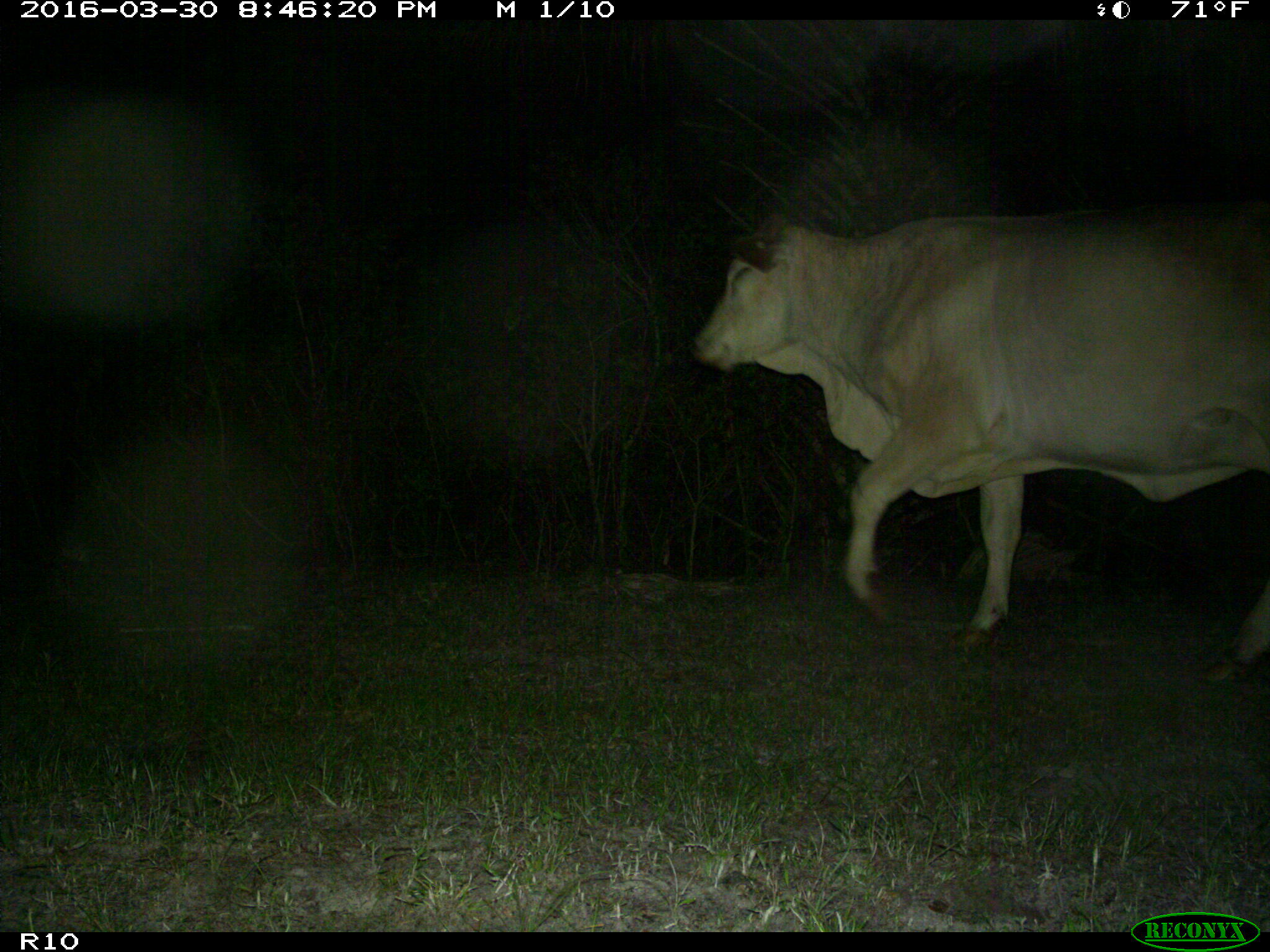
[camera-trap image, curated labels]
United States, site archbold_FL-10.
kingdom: Animalia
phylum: Chordata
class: Mammalia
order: Artiodactyla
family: Bovidae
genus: Bos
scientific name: Bos taurus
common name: domestic cow